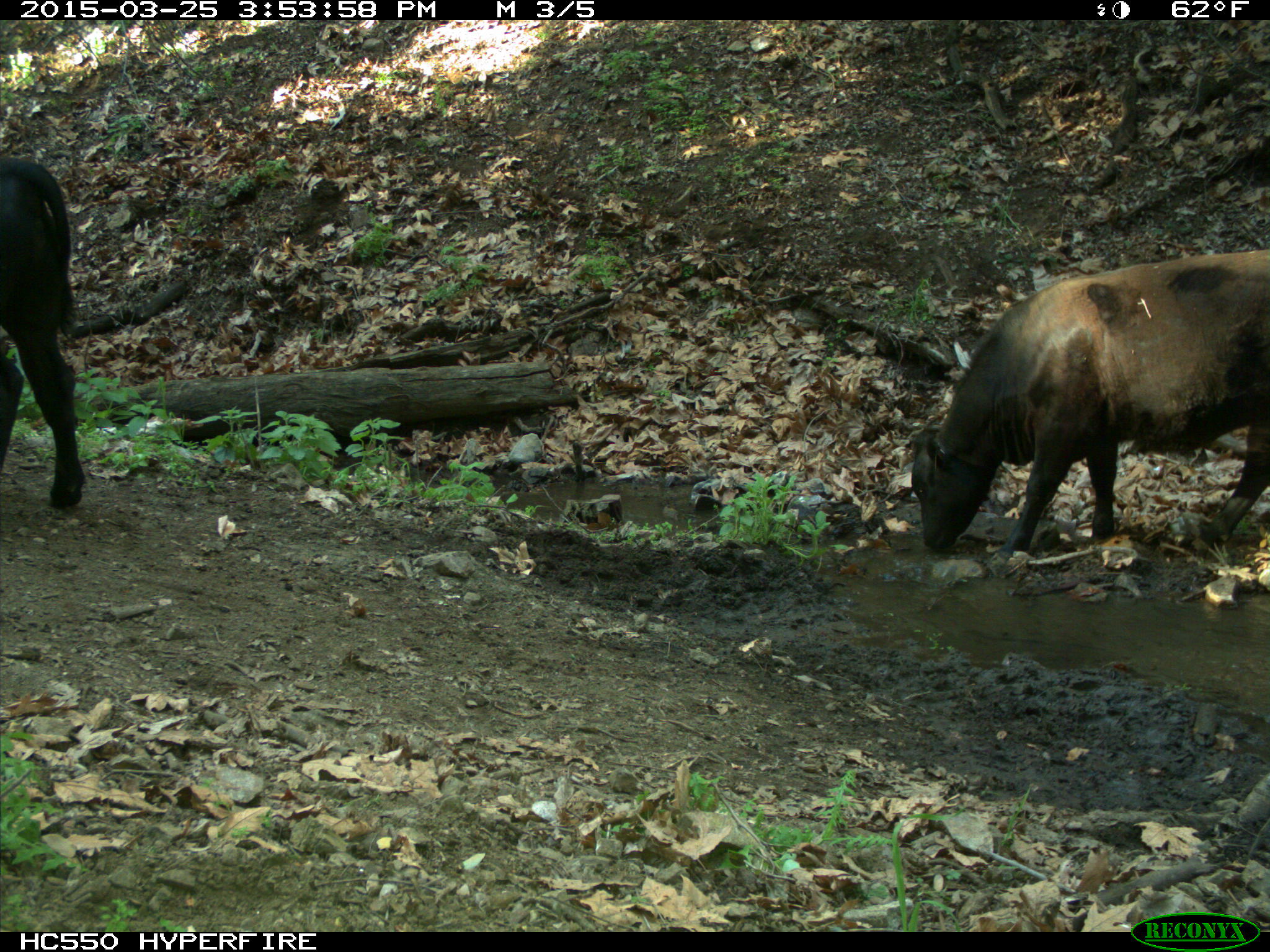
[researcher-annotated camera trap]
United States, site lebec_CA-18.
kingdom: Animalia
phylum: Chordata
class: Mammalia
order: Artiodactyla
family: Bovidae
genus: Bos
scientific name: Bos taurus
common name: domestic cow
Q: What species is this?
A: Bos taurus (domestic cow).